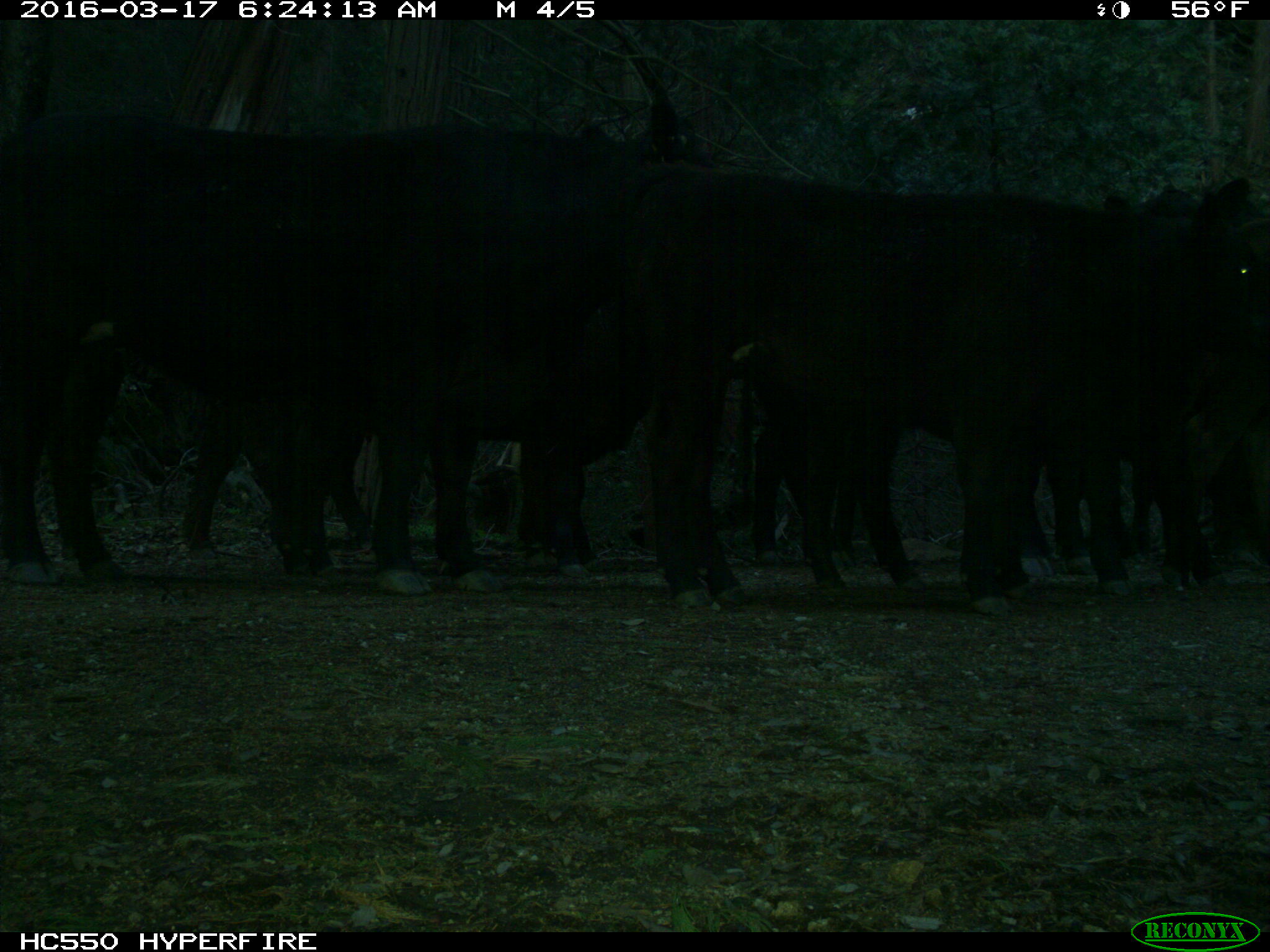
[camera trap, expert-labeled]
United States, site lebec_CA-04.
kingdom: Animalia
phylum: Chordata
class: Mammalia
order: Artiodactyla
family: Bovidae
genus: Bos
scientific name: Bos taurus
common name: domestic cow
Bos taurus (domestic cow).